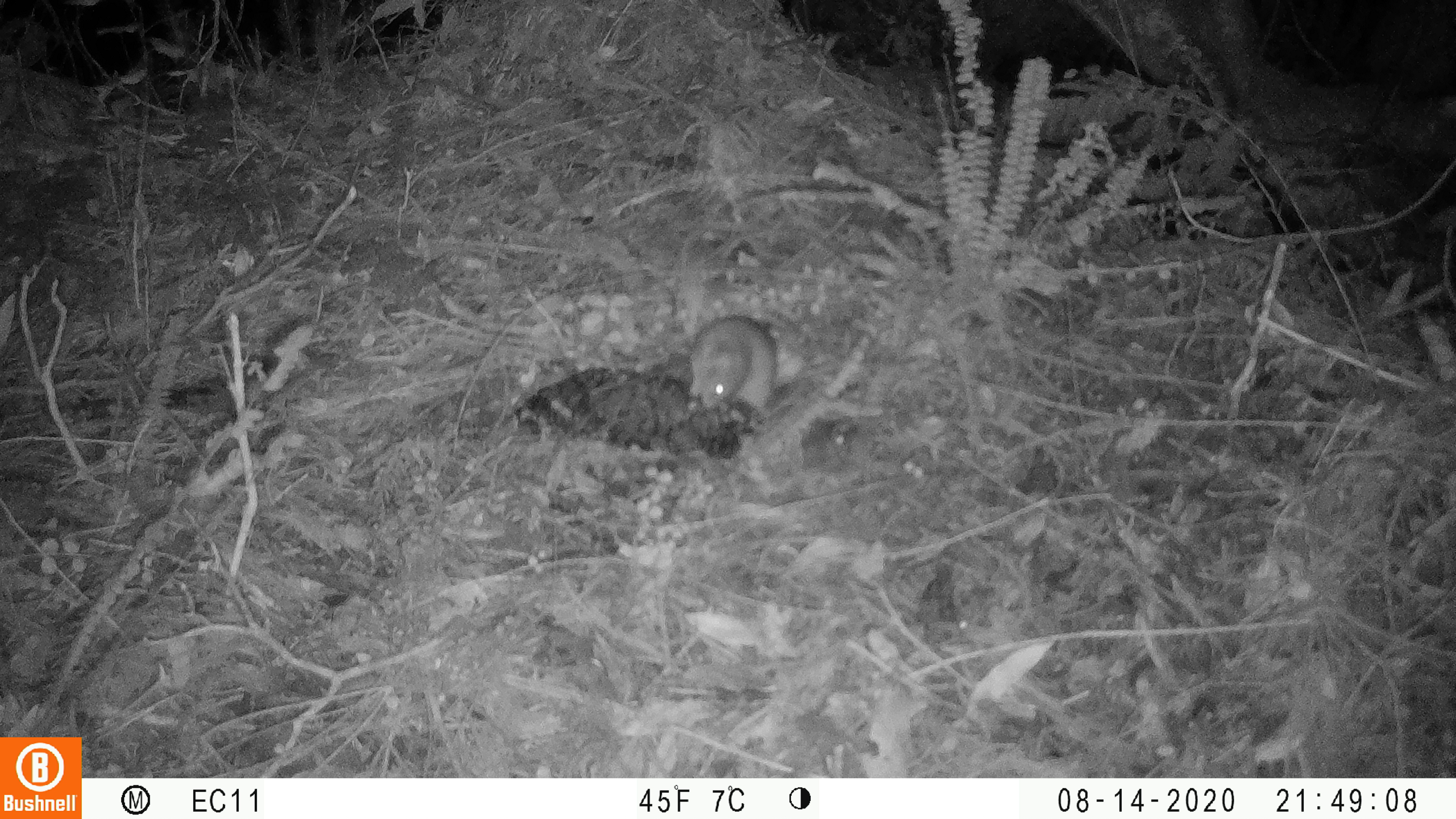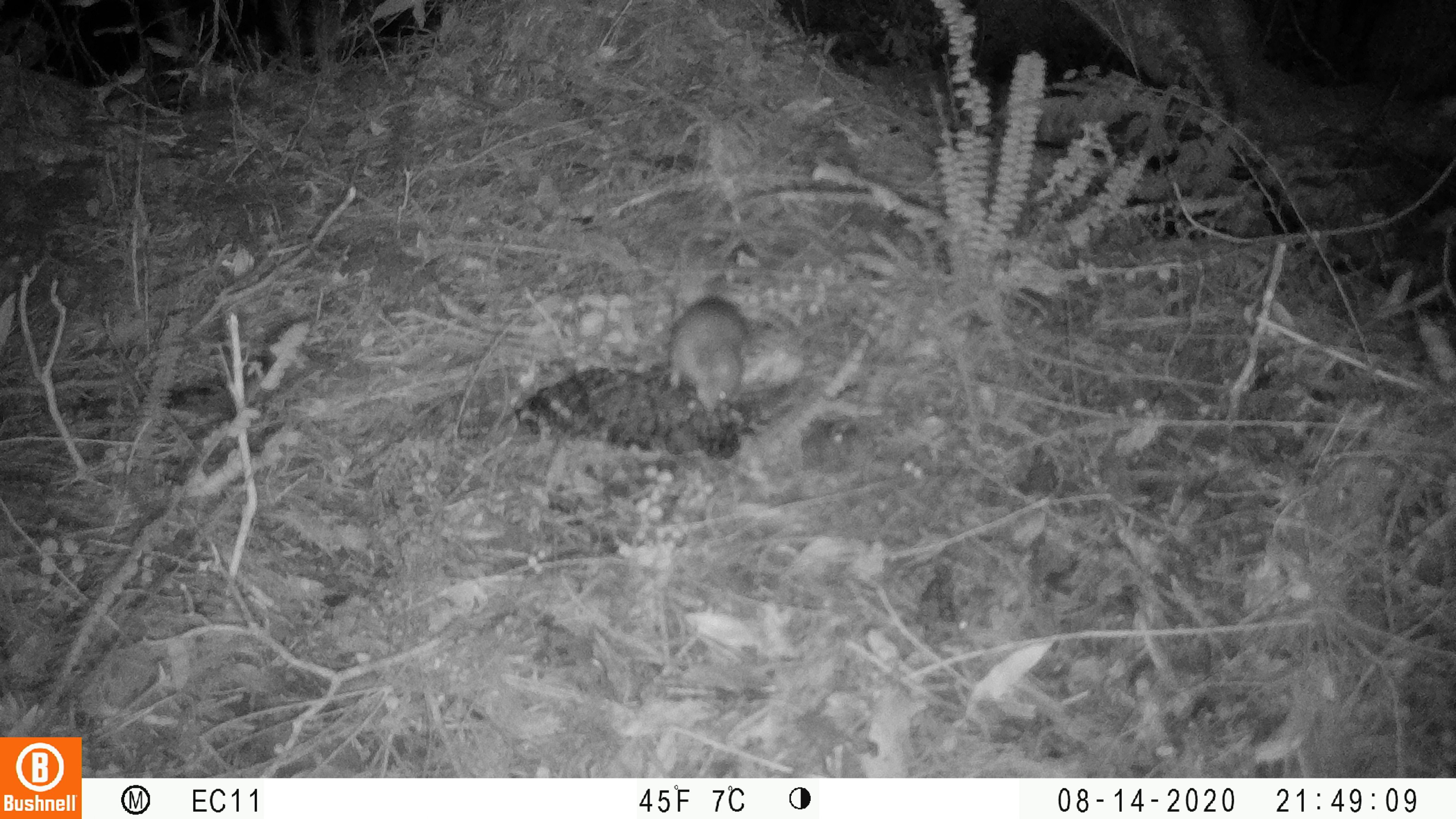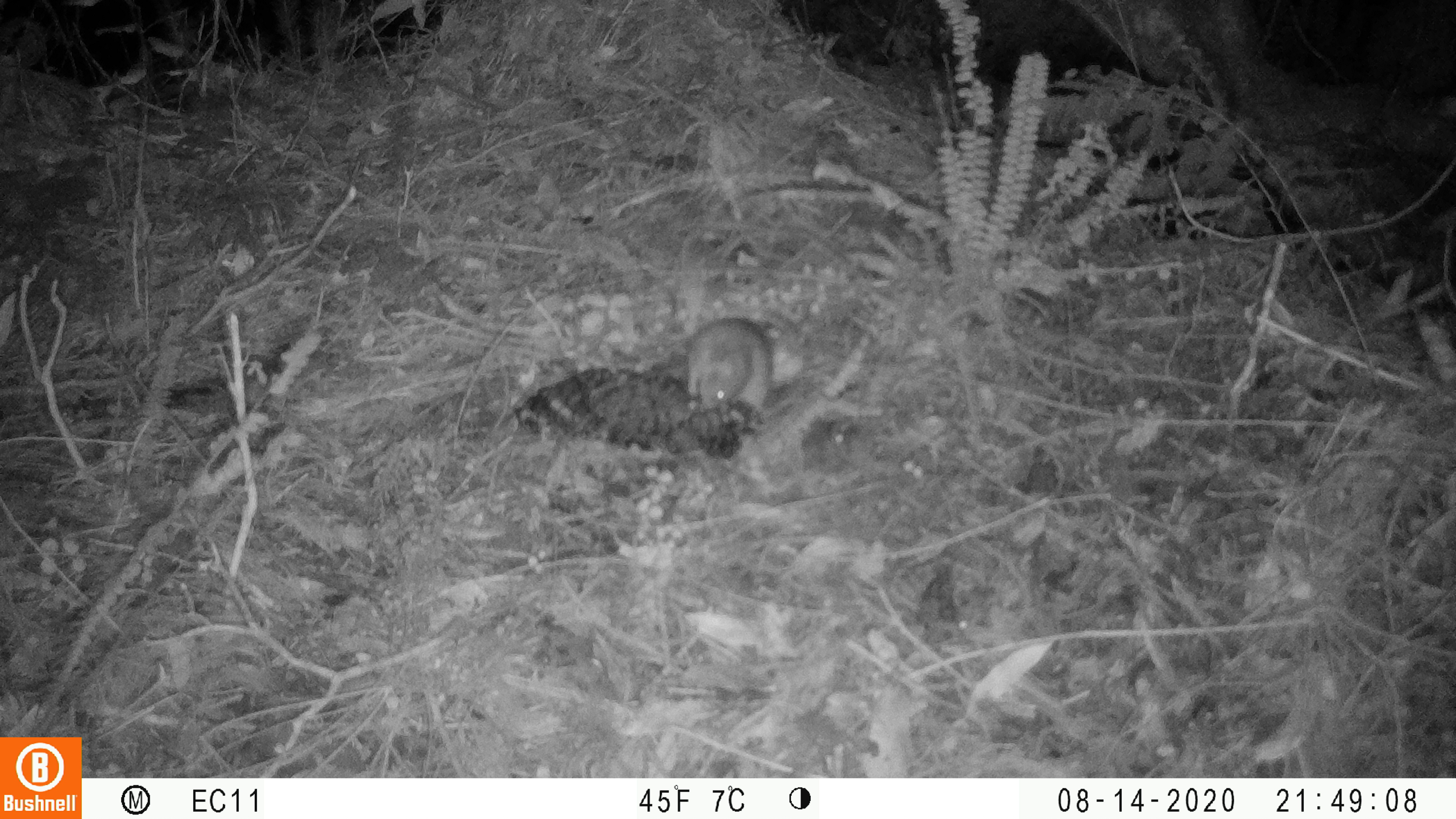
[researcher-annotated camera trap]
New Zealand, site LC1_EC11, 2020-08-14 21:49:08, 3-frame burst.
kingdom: Animalia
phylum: Chordata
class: Mammalia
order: Rodentia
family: Muridae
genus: Rattus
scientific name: Rattus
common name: rat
Rat (Rattus).